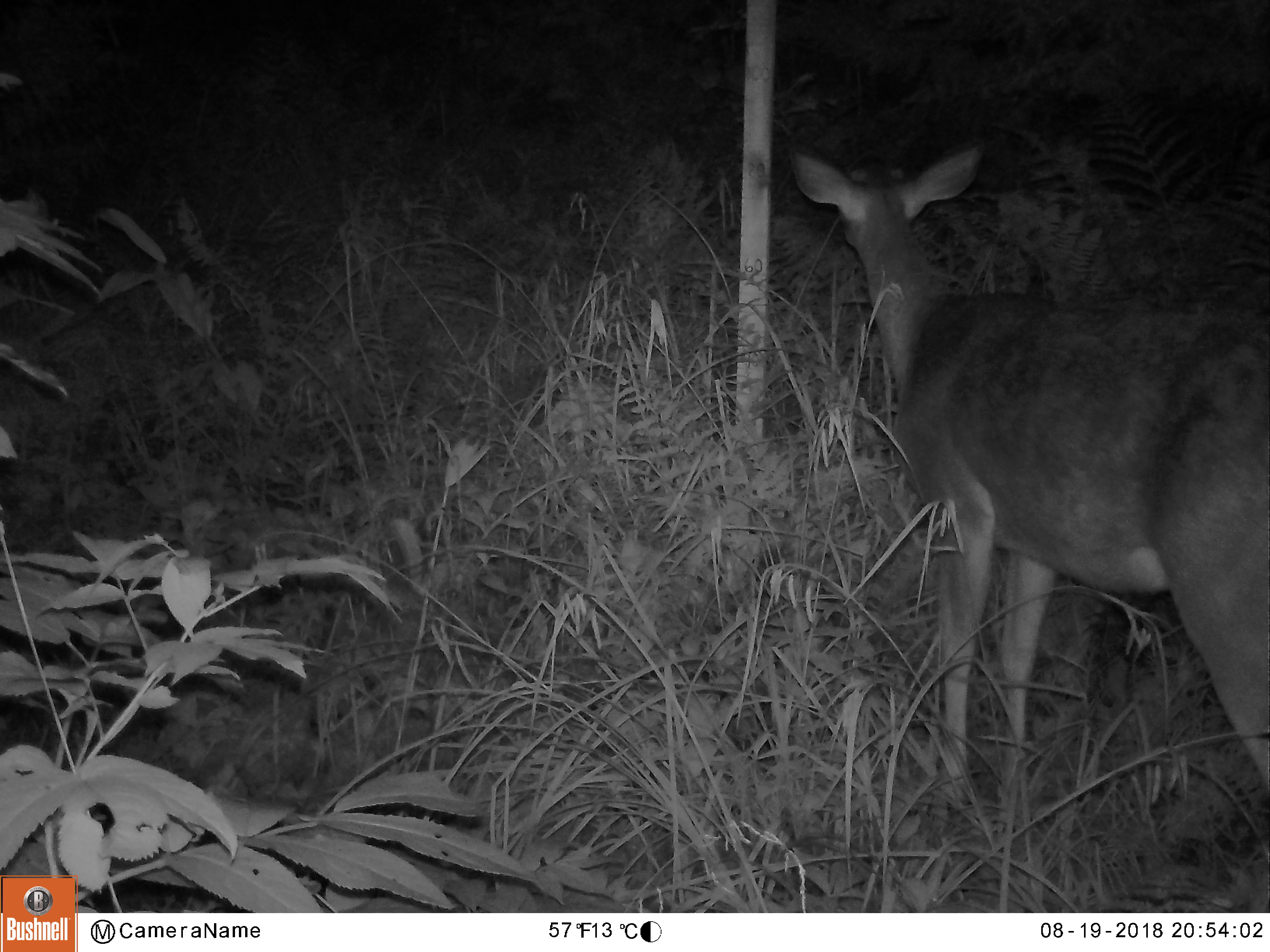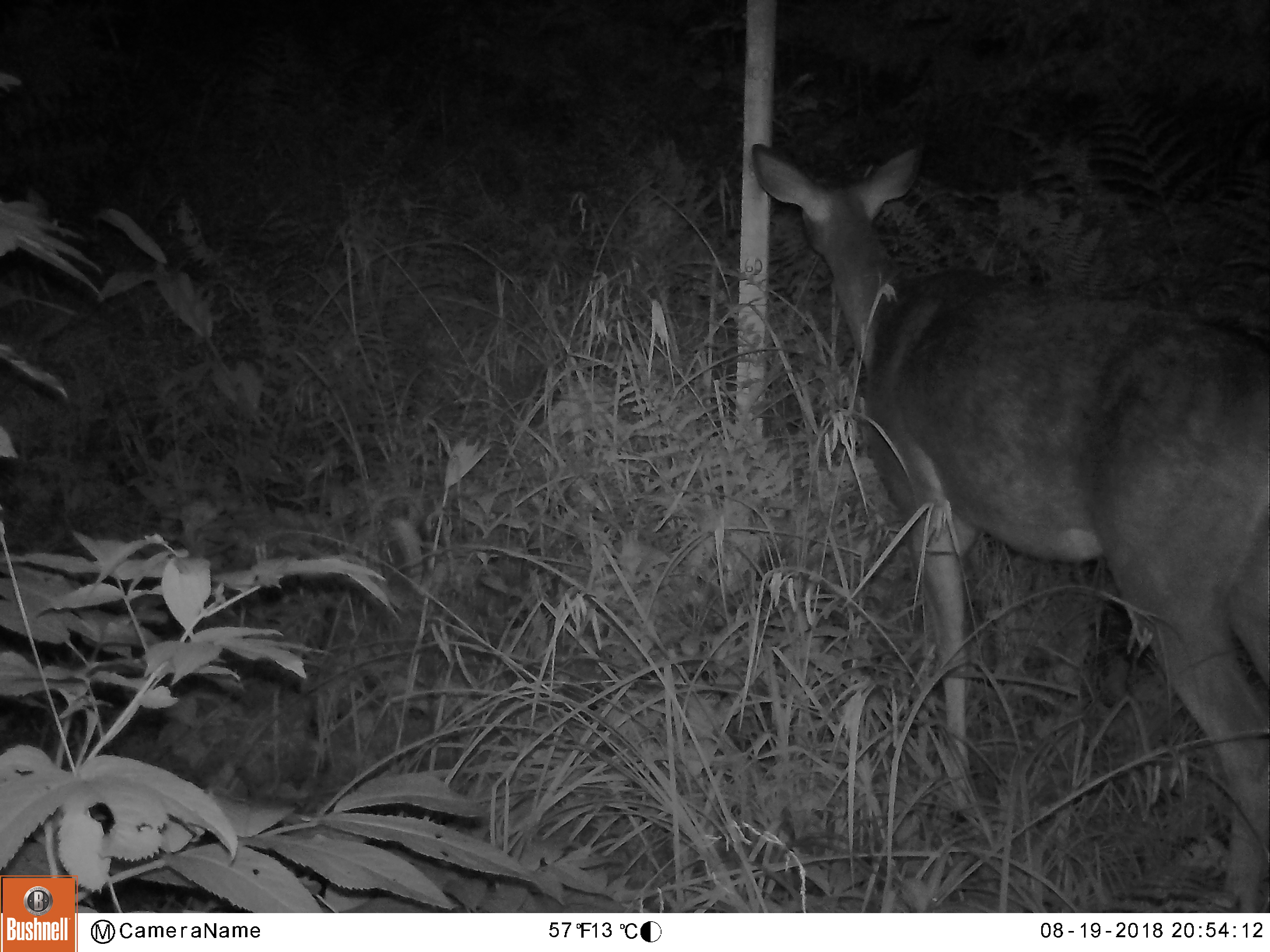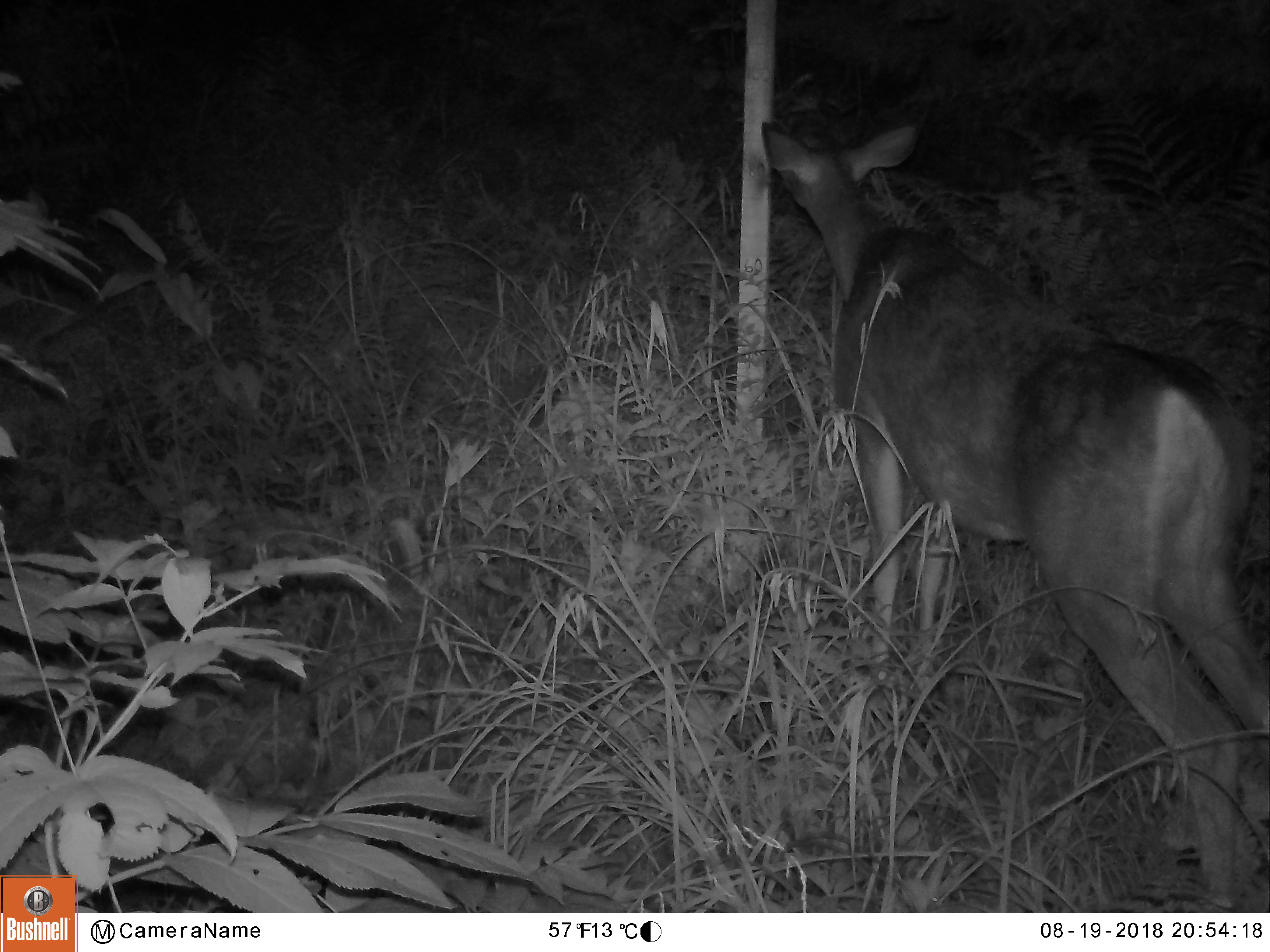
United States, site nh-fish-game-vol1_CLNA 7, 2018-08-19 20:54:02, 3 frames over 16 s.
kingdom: Animalia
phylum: Chordata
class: Mammalia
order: Artiodactyla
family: Cervidae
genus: Odocoileus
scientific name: Odocoileus virginianus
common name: white-tailed deer